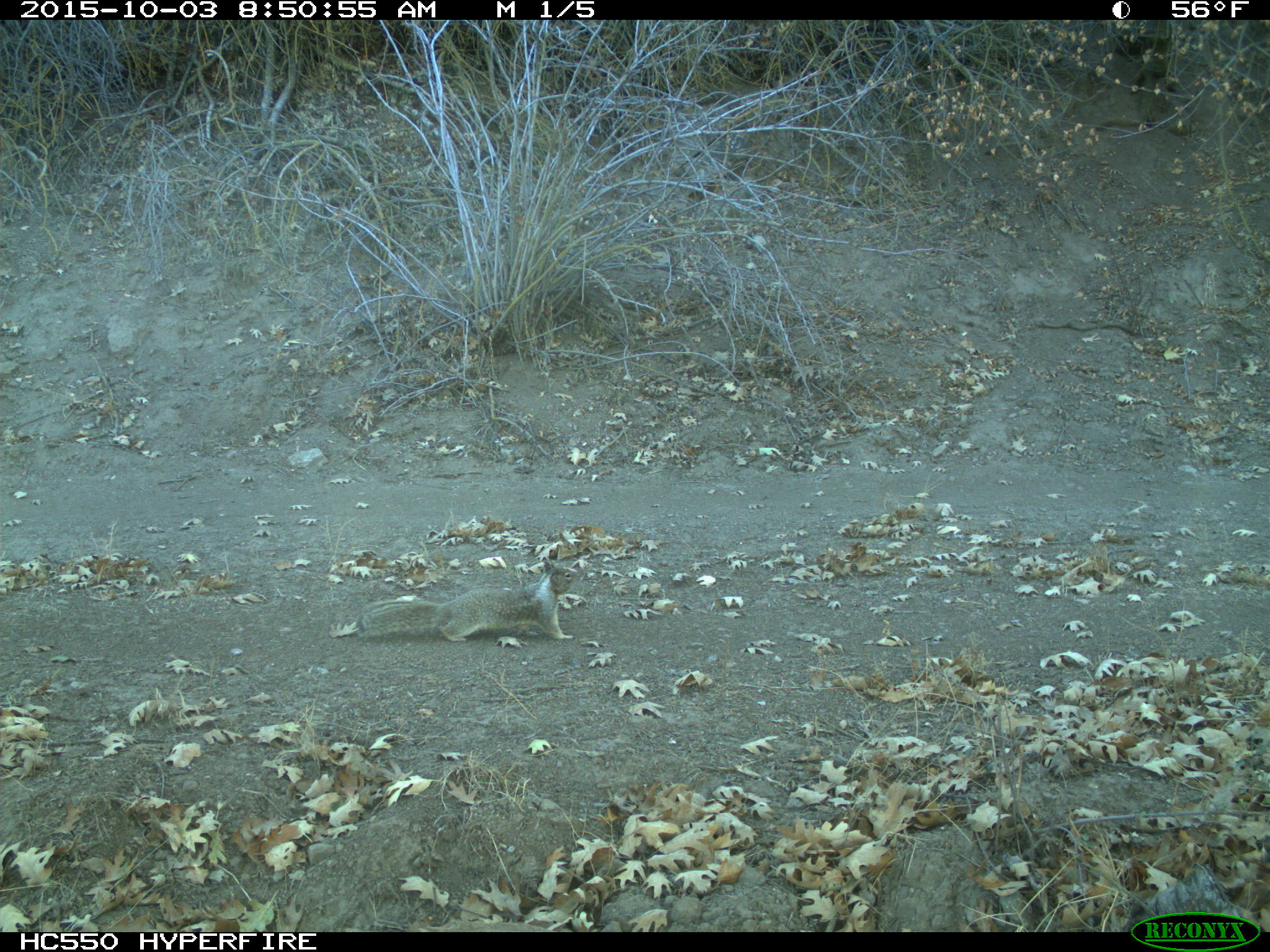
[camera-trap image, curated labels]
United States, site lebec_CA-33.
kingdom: Animalia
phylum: Chordata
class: Mammalia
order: Rodentia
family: Sciuridae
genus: Otospermophilus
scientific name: Otospermophilus beecheyi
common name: california ground squirrel